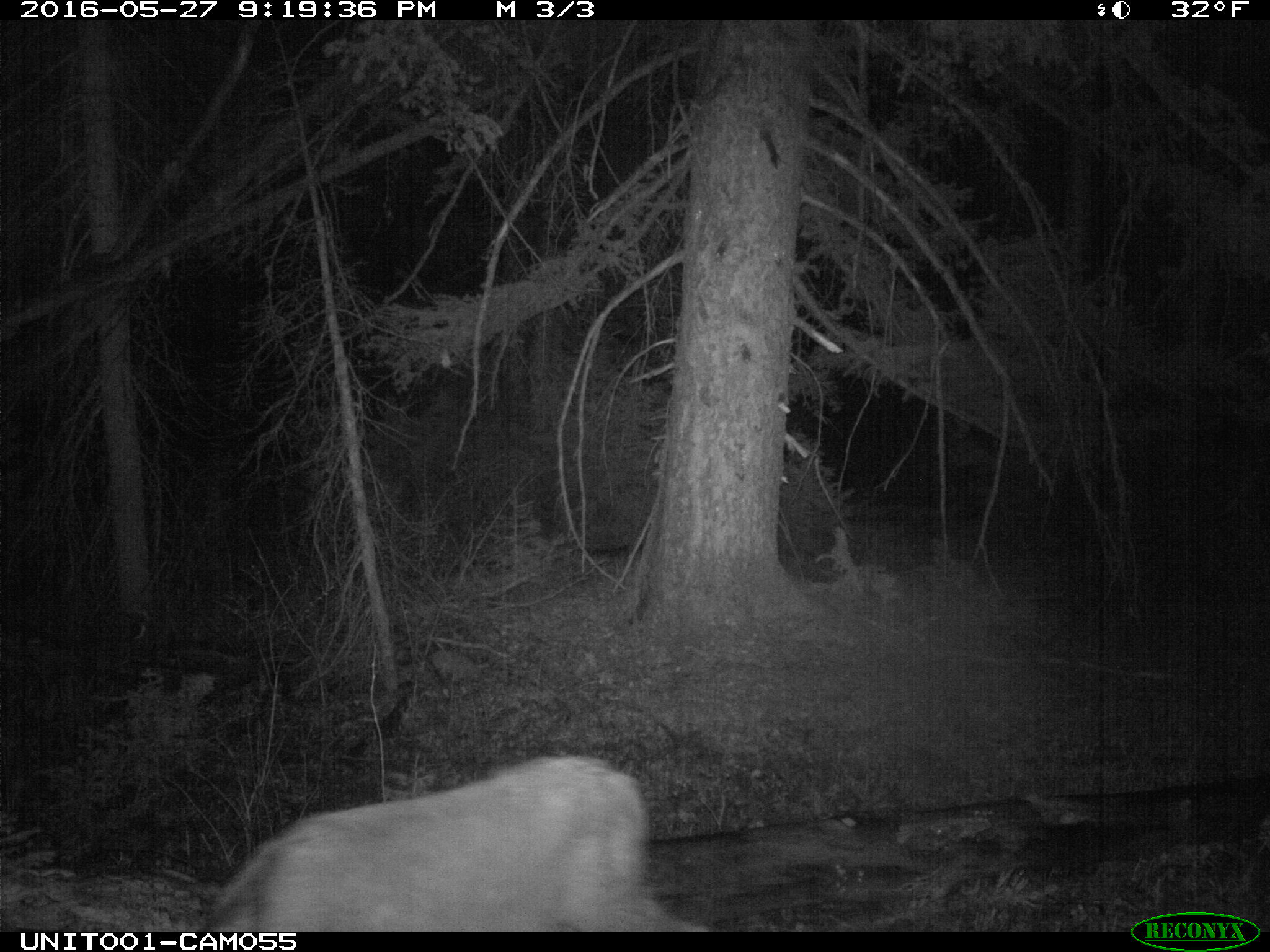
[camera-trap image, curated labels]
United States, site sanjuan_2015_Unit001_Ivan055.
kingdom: Animalia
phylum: Chordata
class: Mammalia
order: Artiodactyla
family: Cervidae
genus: Odocoileus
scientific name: Odocoileus hemionus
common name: mule deer